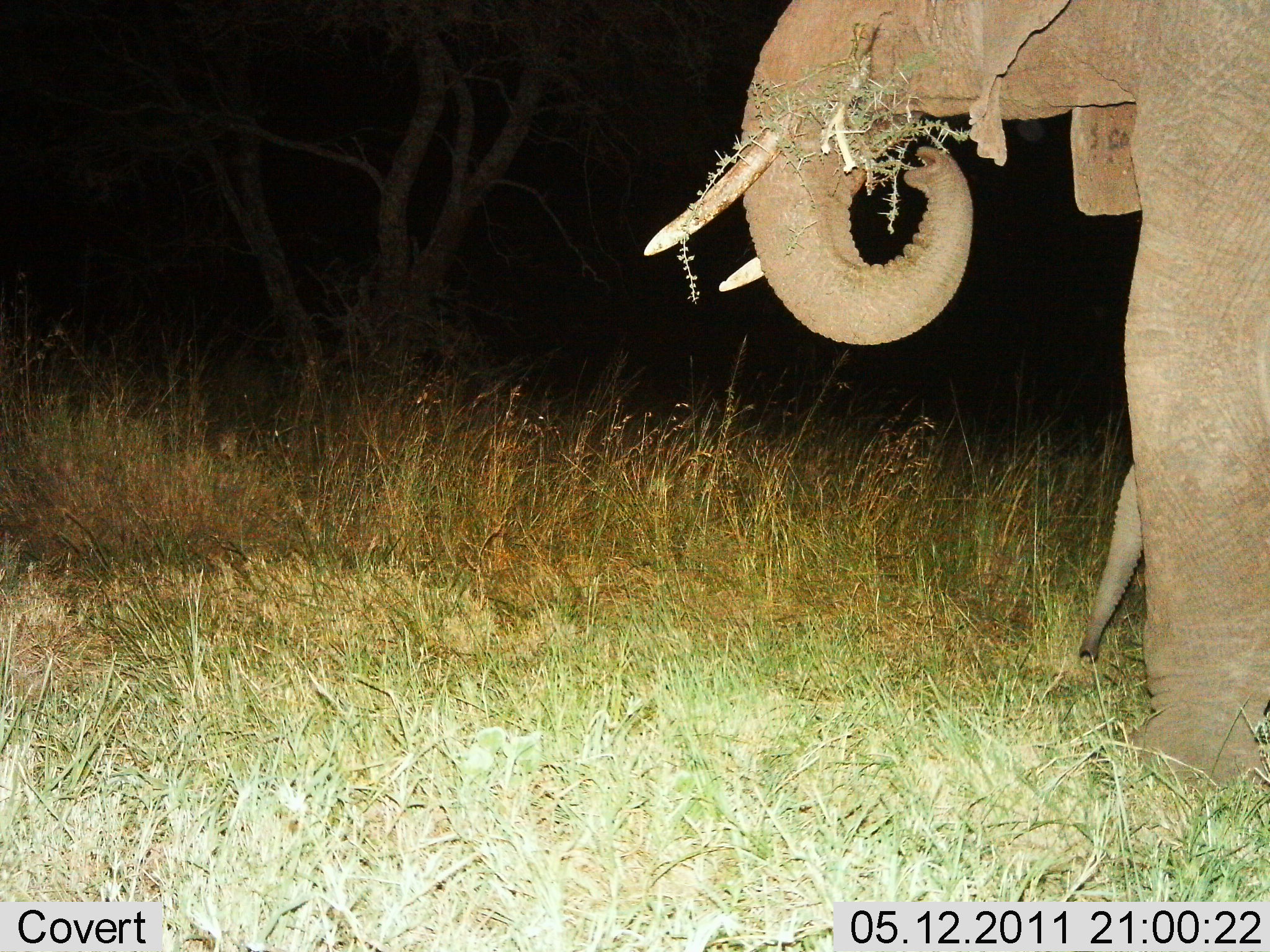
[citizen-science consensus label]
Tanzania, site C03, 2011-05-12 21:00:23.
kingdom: Animalia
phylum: Chordata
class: Mammalia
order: Proboscidea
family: Elephantidae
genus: Loxodonta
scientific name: Loxodonta africana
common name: african bush elephant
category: elephant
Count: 2.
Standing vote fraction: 10%.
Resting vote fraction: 0%.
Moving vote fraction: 10%.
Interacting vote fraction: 0%.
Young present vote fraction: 60%.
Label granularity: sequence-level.